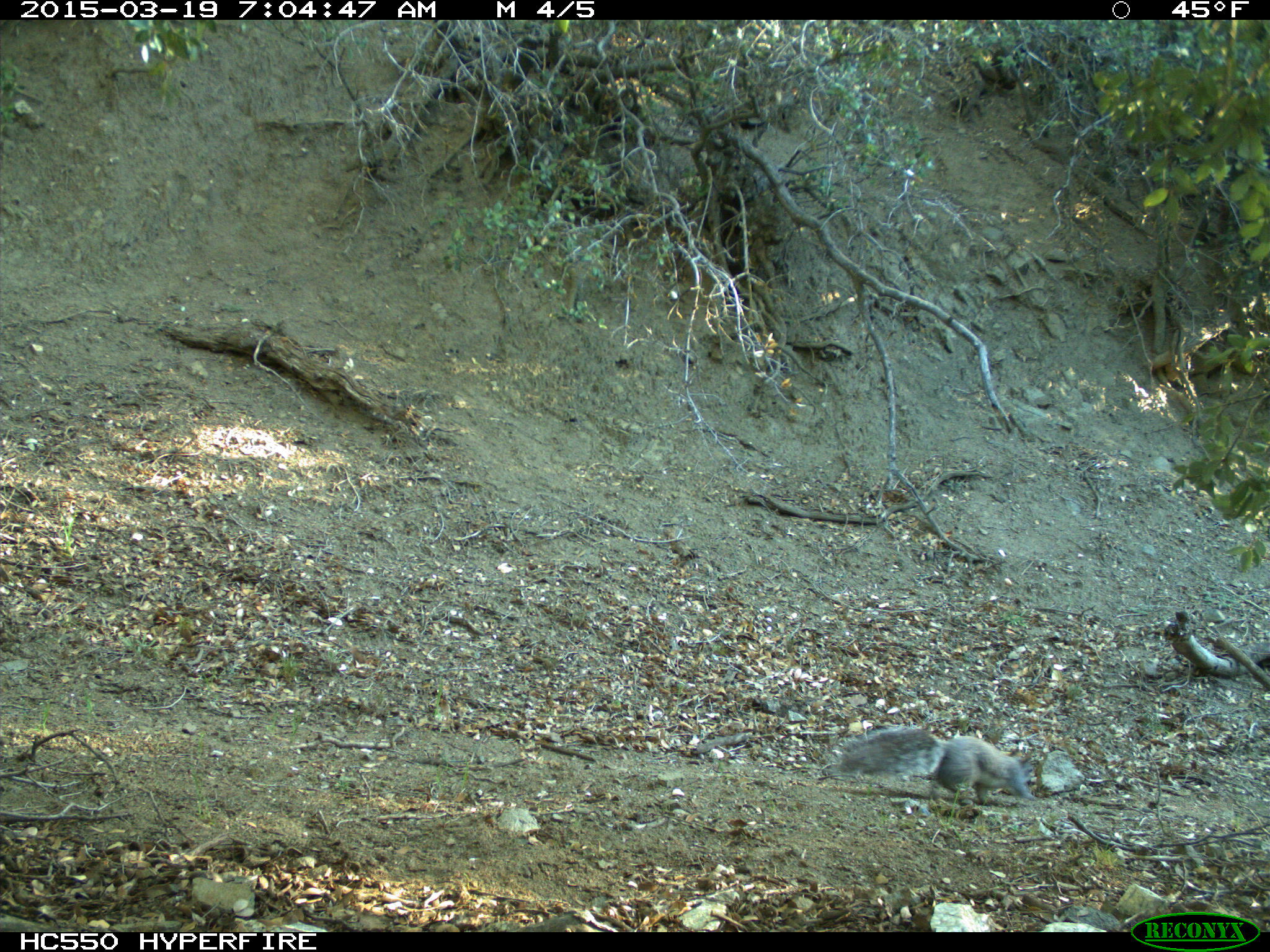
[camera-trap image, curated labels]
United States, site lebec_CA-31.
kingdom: Animalia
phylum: Chordata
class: Mammalia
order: Rodentia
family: Sciuridae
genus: Sciurus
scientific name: Sciurus carolinensis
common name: eastern gray squirrel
Sciurus carolinensis (eastern gray squirrel).